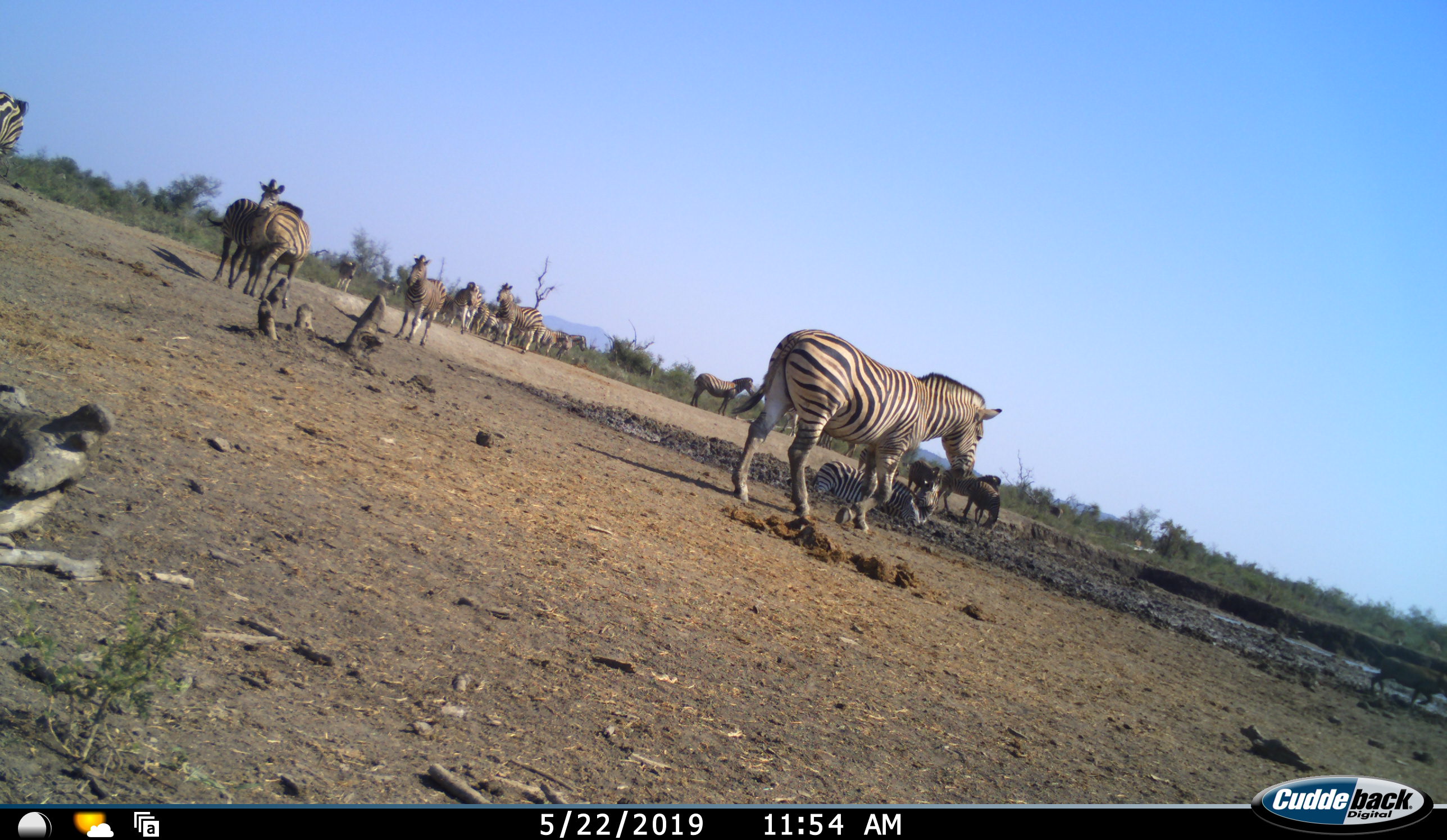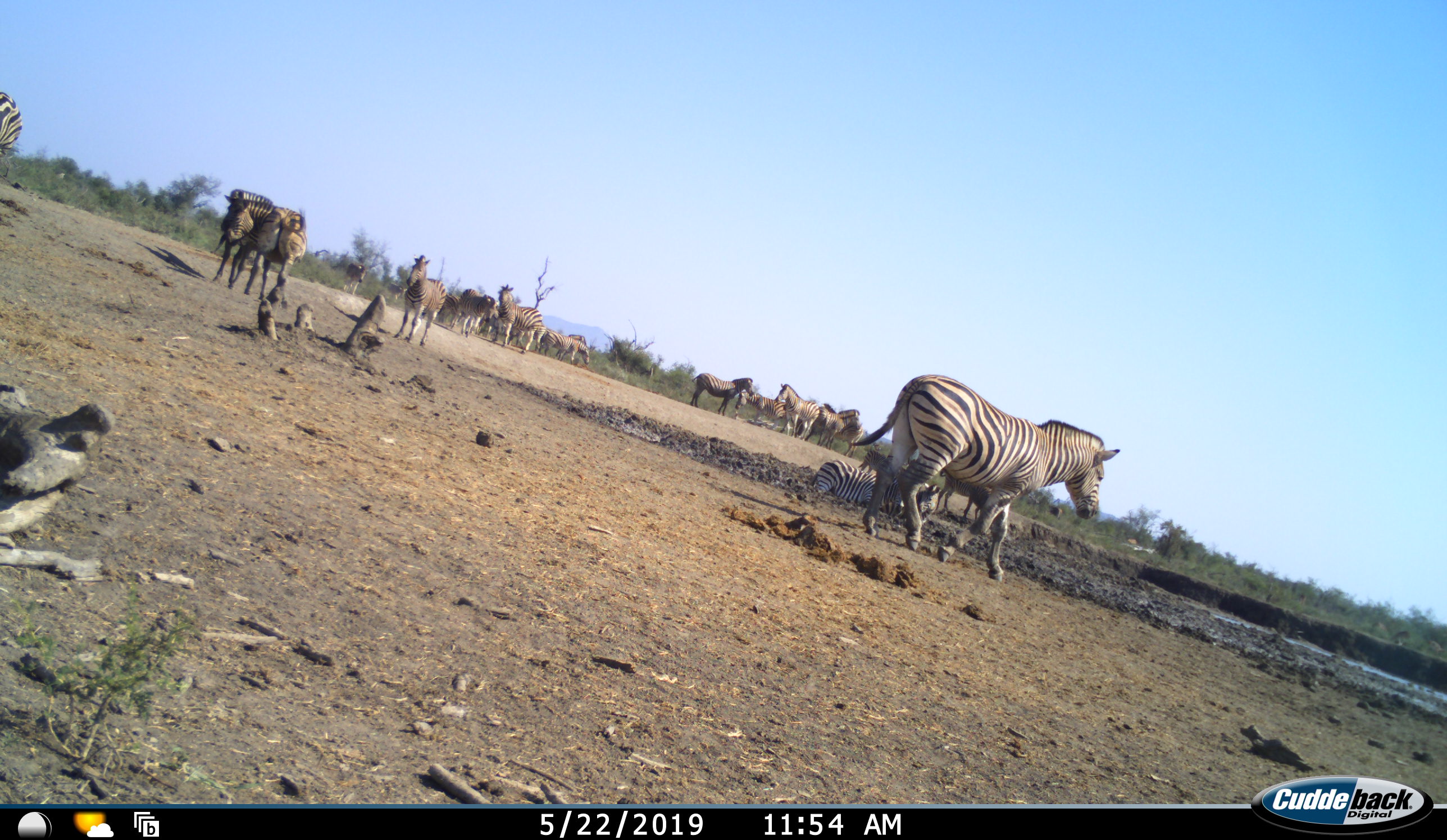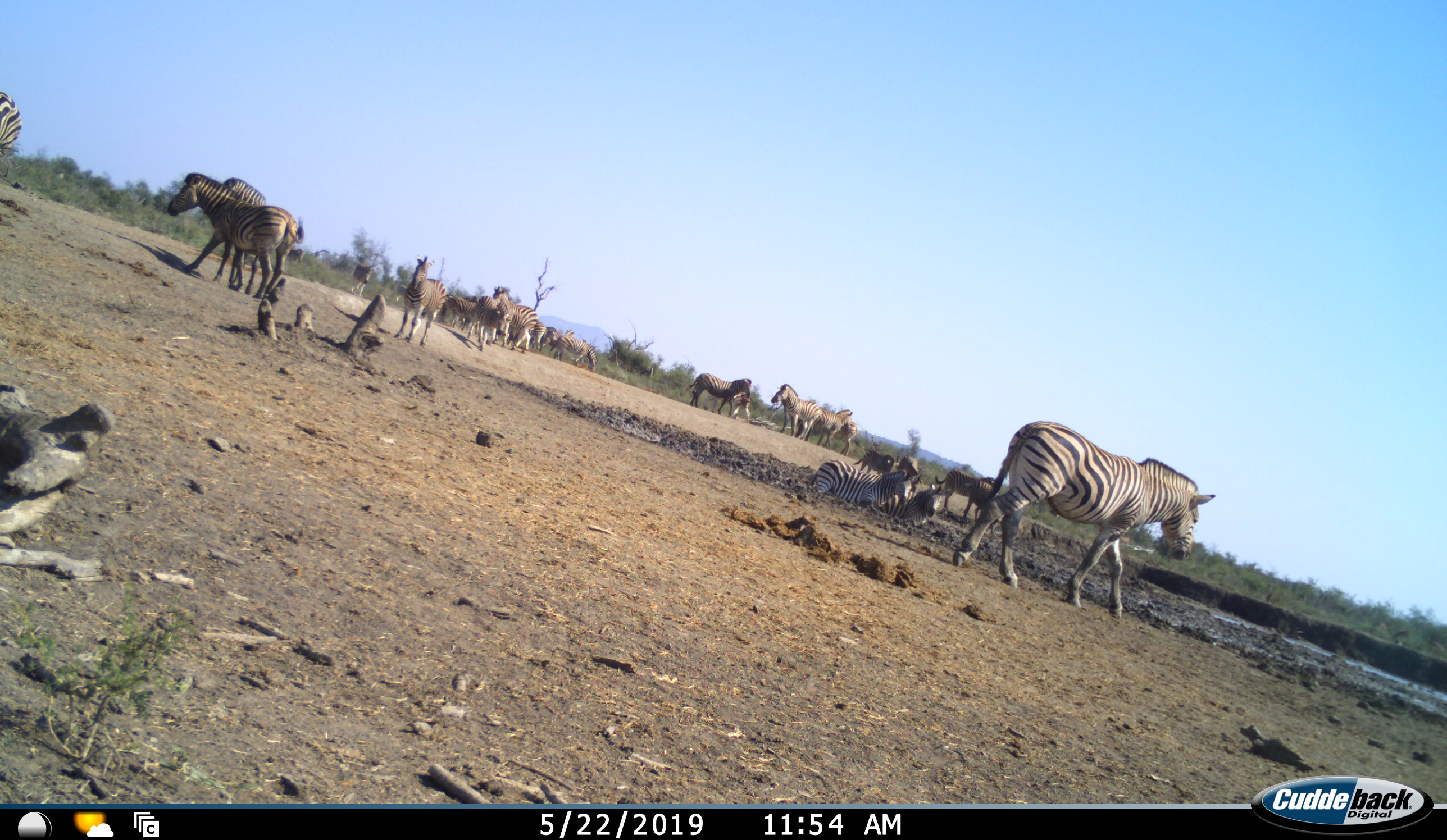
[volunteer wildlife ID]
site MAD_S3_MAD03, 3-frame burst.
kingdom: Animalia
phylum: Chordata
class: Mammalia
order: Perissodactyla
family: Equidae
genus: Equus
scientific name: Equus quagga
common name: plains zebra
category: zebraplains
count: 11-50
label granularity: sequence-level